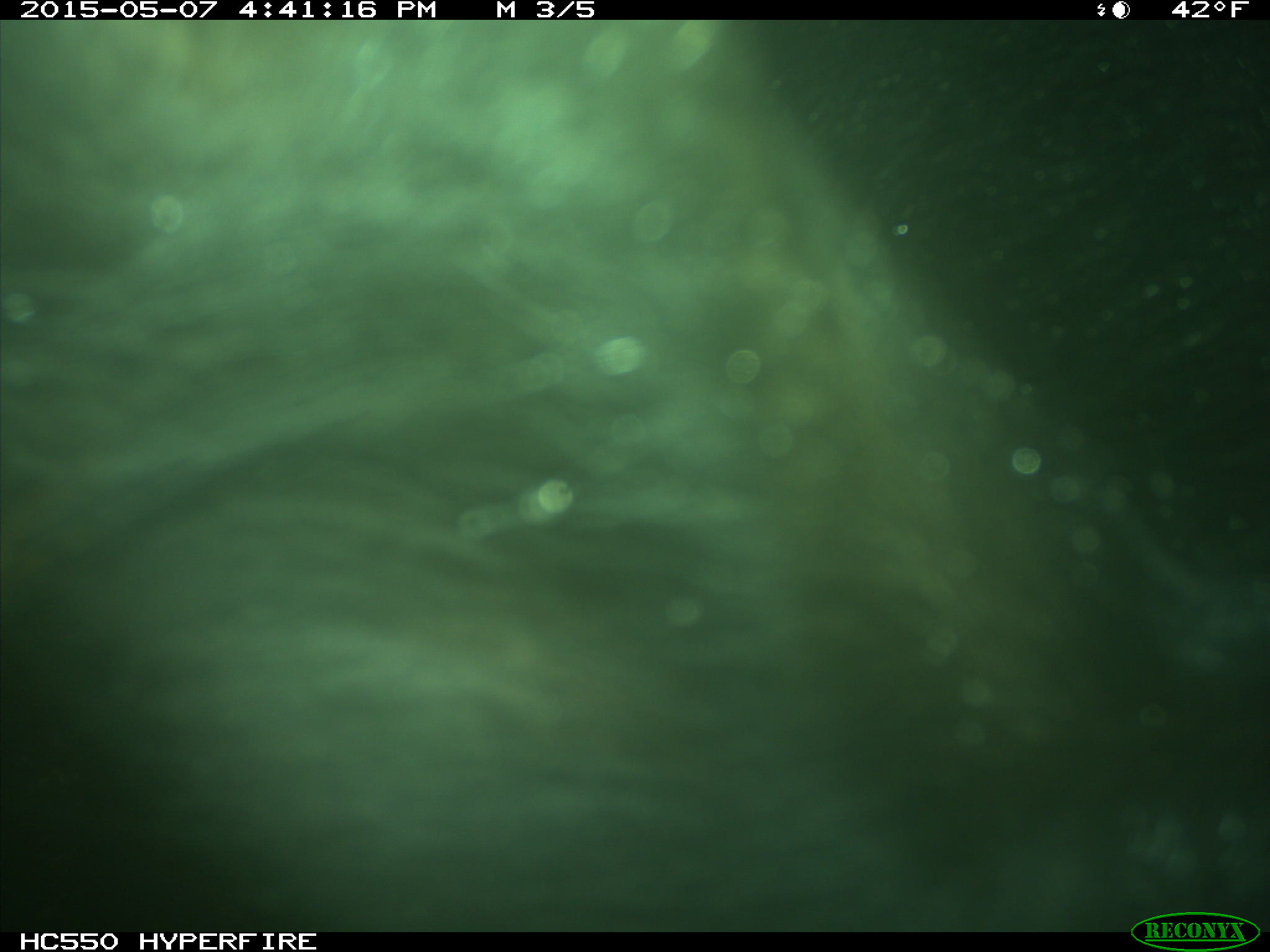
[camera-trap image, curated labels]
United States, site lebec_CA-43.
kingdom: Animalia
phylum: Chordata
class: Mammalia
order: Artiodactyla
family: Bovidae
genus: Bos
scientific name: Bos taurus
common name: domestic cow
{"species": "Bos taurus (domestic cow)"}